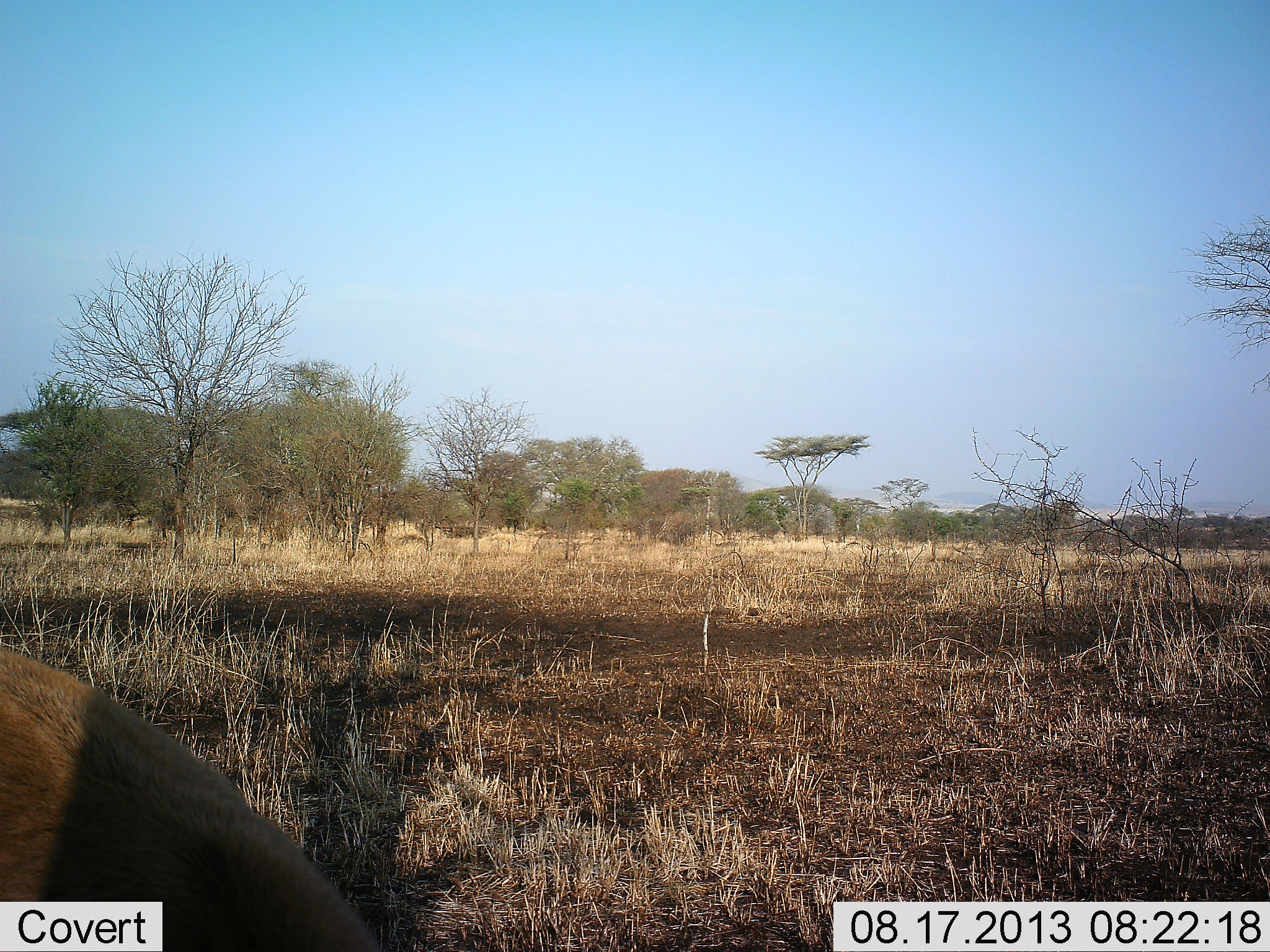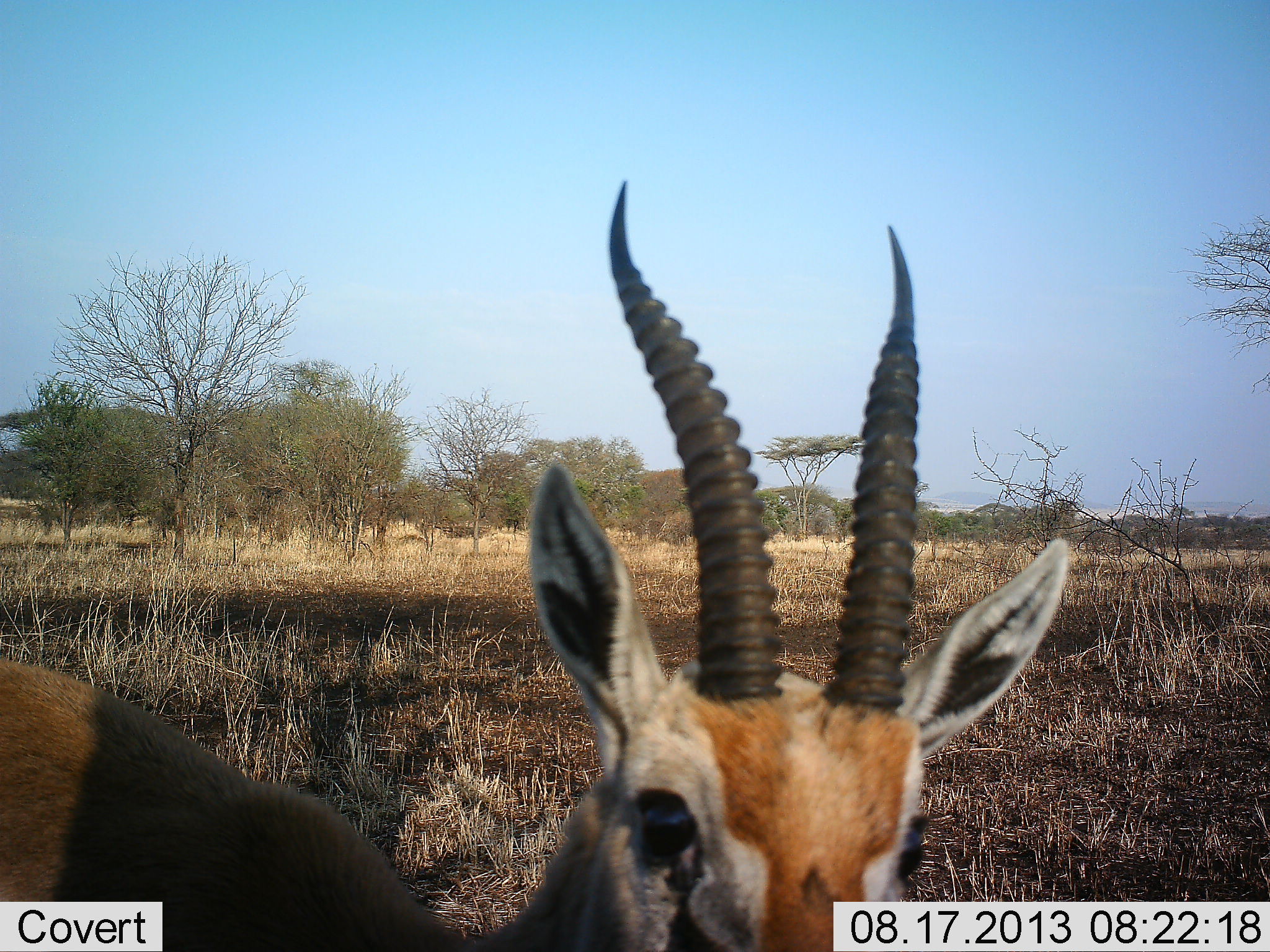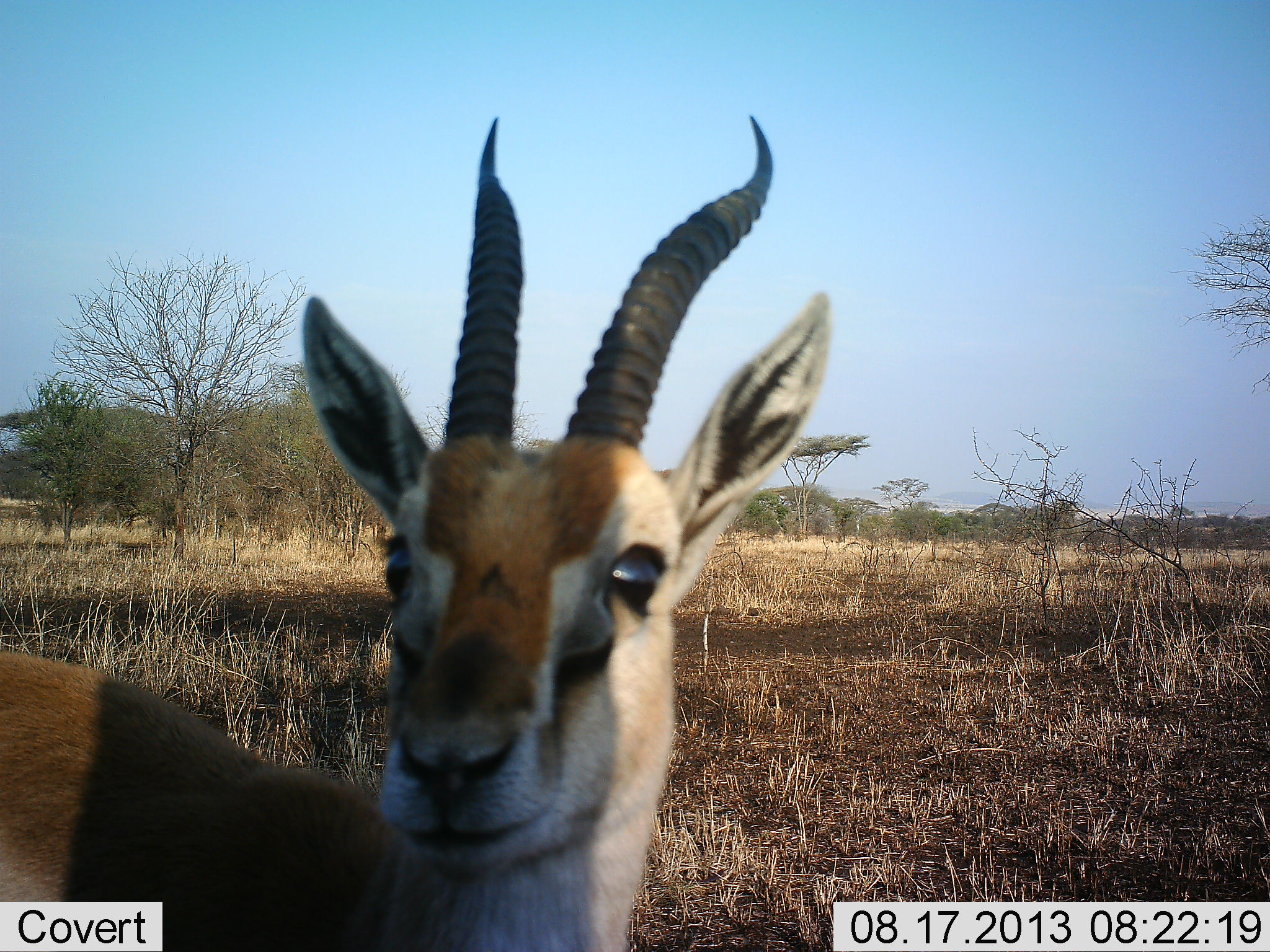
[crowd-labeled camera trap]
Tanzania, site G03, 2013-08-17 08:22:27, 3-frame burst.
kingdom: Animalia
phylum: Chordata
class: Mammalia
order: Artiodactyla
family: Bovidae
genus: Eudorcas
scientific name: Eudorcas thomsonii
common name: thomson's gazelle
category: gazellethomsons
Gazellethomsons (thomson's gazelle) (Eudorcas thomsonii), count 1. Behavior (volunteer vote fractions): standing 76%, resting 0%, moving 12%, interacting 6%. Young present (vote fraction): 0%. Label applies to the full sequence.